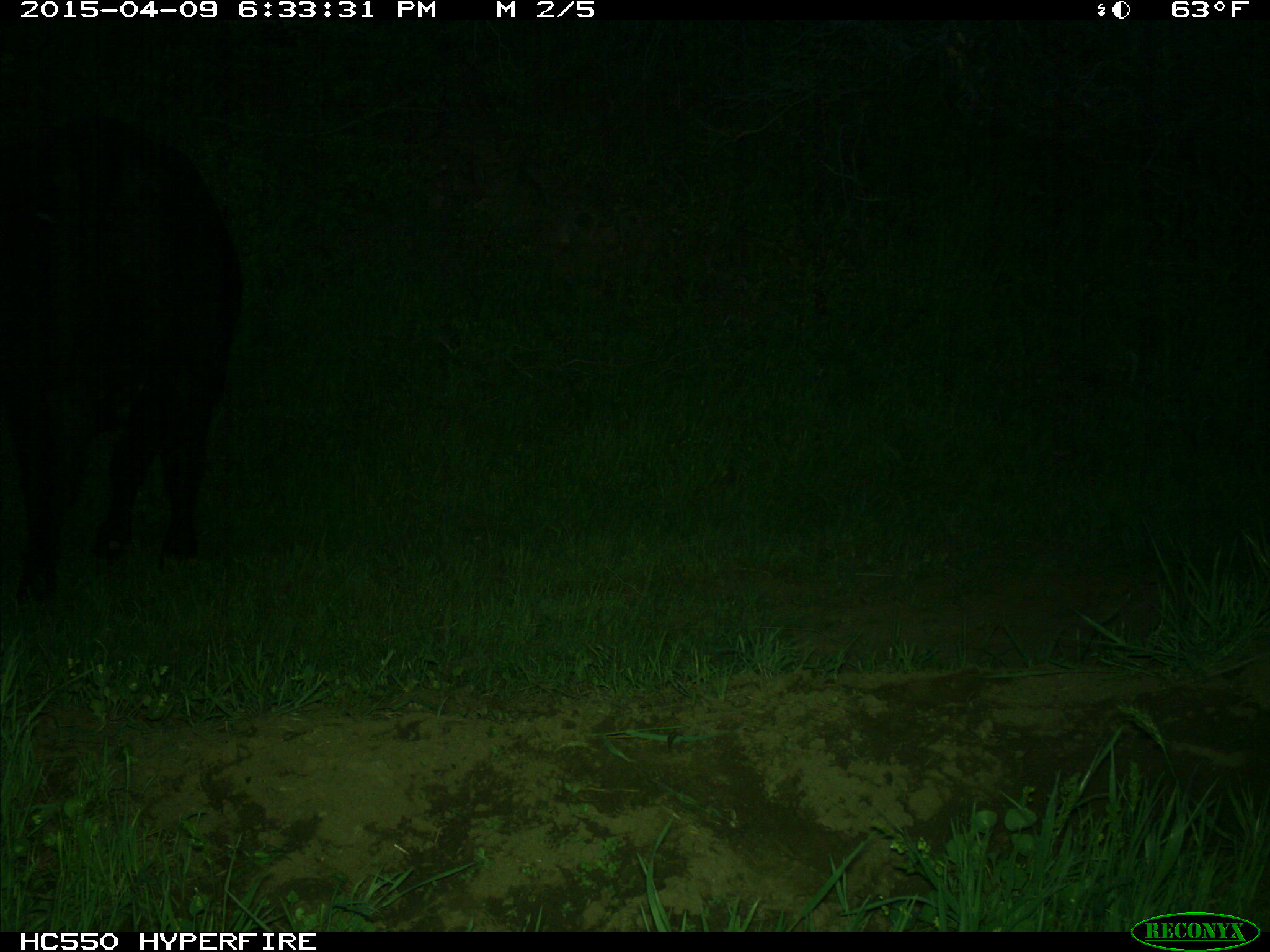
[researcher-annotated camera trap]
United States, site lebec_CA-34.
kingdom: Animalia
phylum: Chordata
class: Mammalia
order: Artiodactyla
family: Bovidae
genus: Bos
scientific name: Bos taurus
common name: domestic cow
Bos taurus (domestic cow).